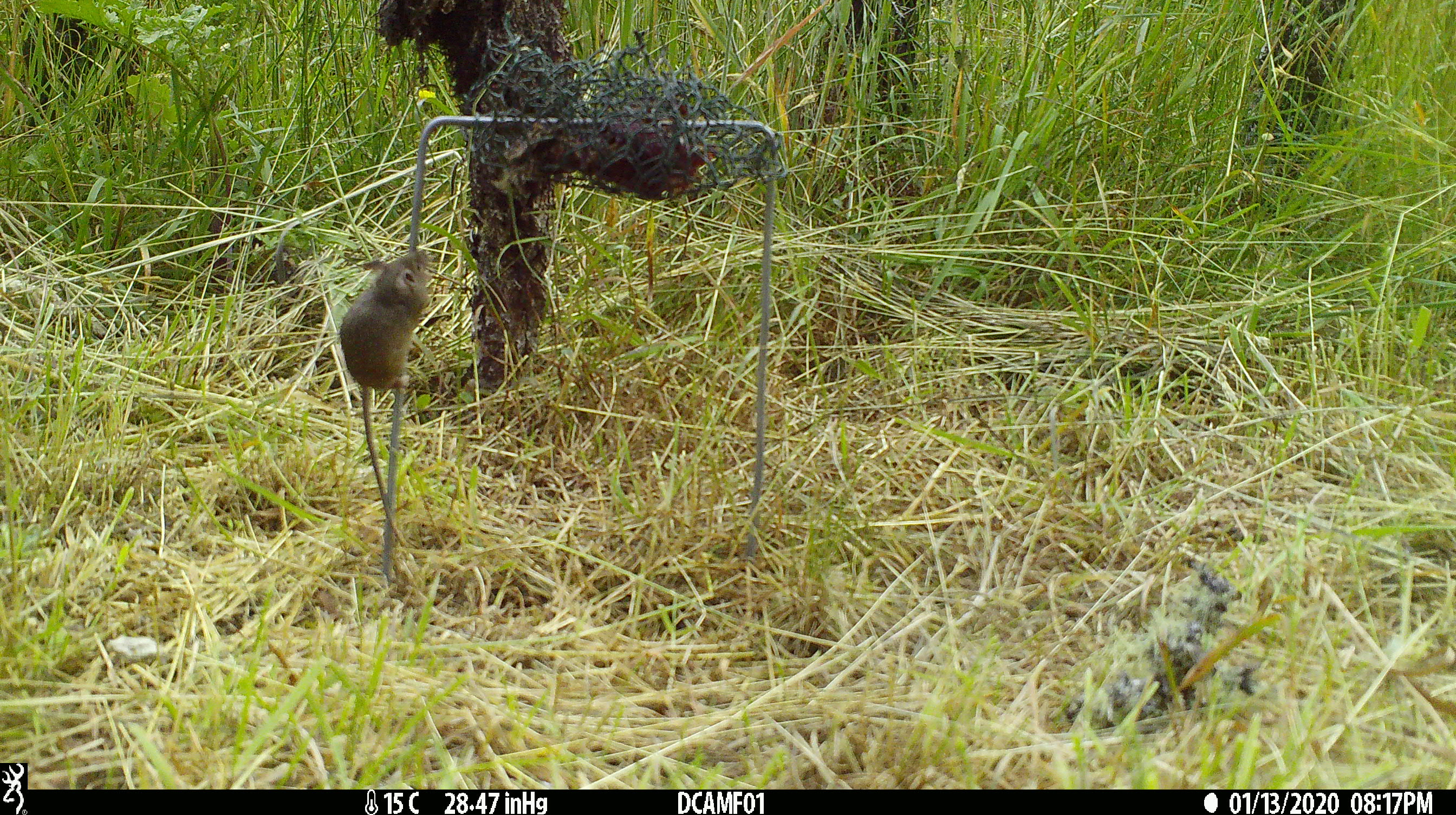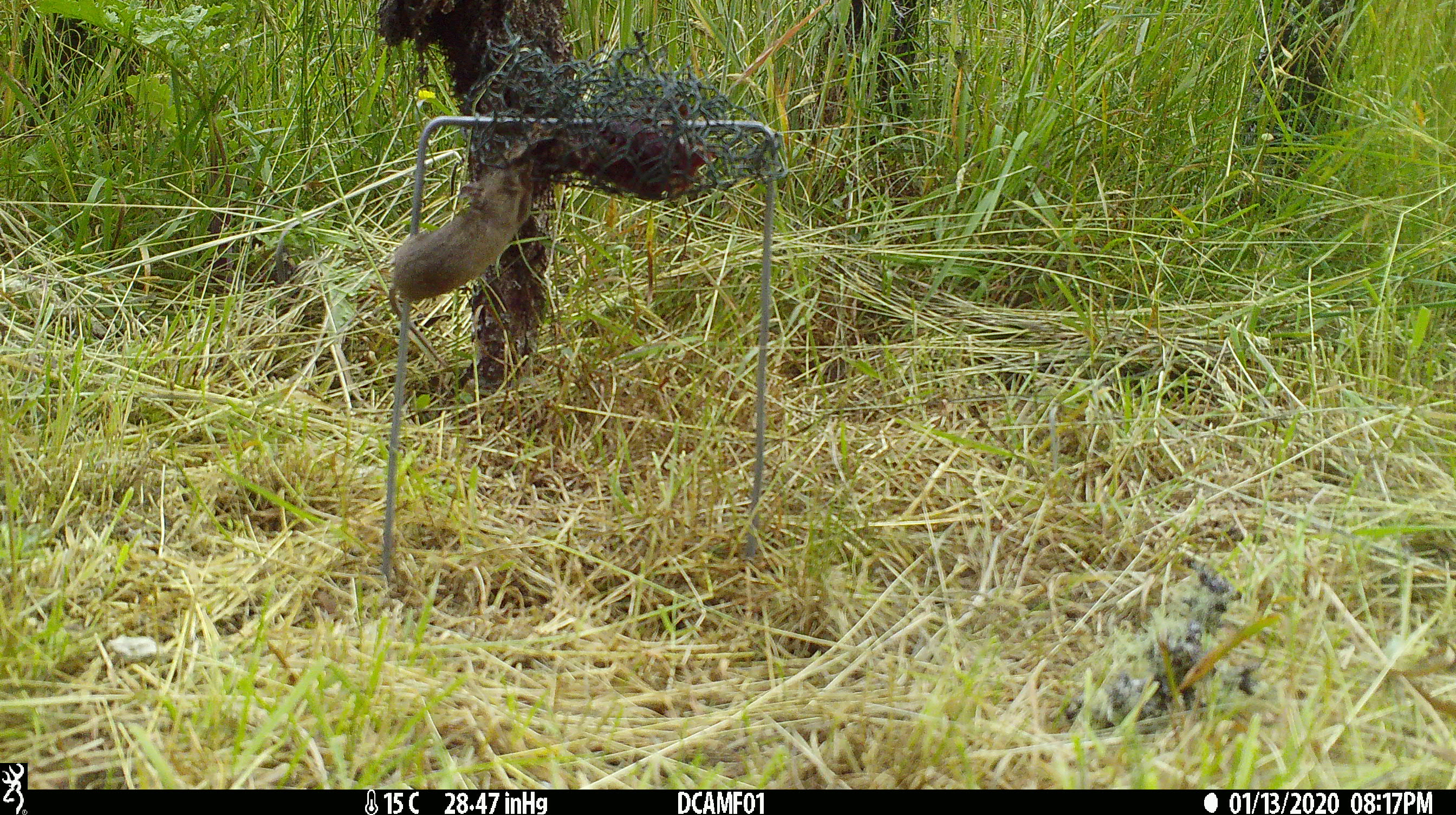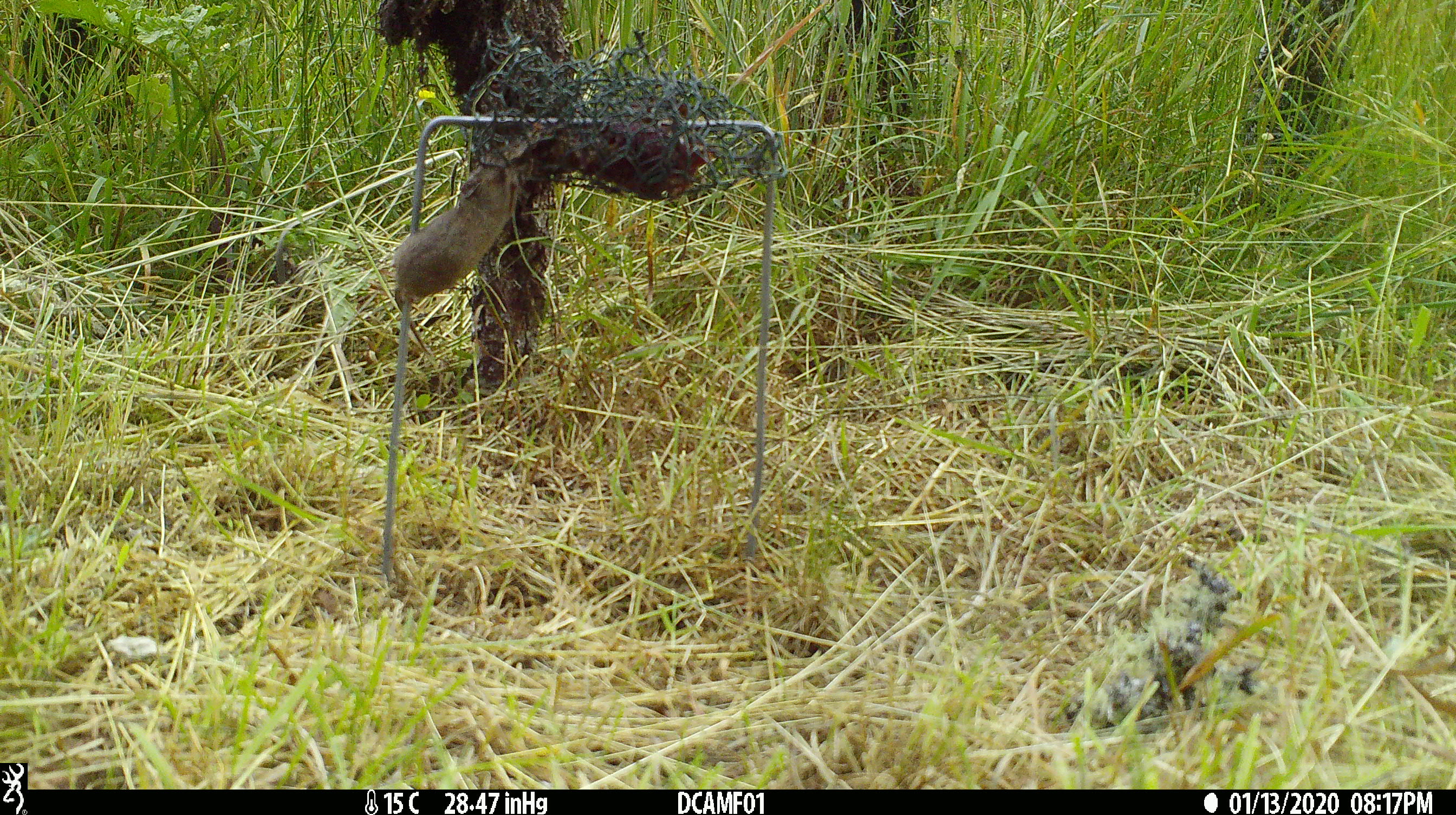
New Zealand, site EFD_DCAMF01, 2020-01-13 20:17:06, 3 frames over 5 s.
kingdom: Animalia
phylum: Chordata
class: Mammalia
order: Rodentia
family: Muridae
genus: Mus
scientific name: Mus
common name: mouse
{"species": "mouse (Mus)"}